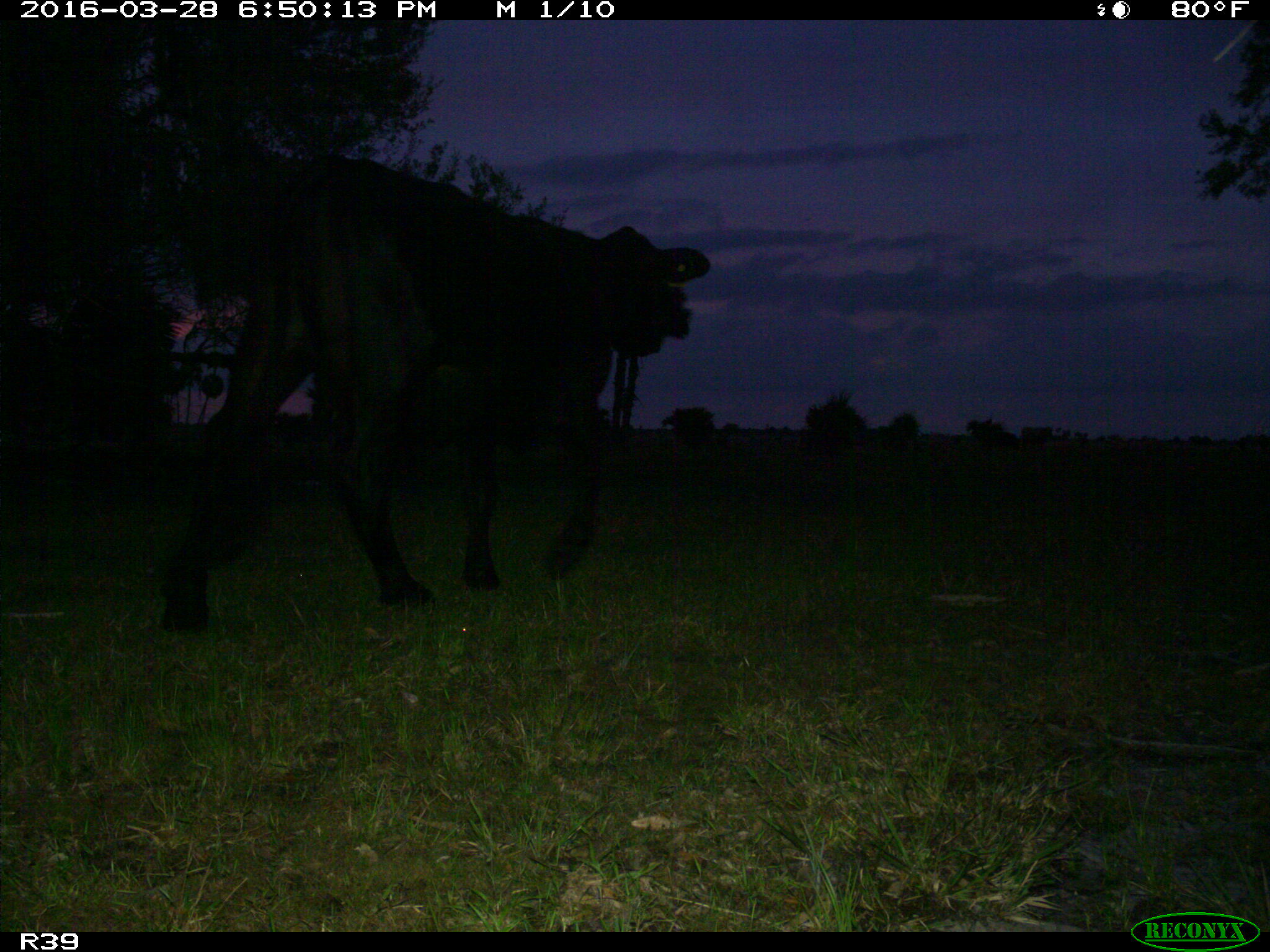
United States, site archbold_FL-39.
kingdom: Animalia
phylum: Chordata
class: Mammalia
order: Artiodactyla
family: Bovidae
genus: Bos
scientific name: Bos taurus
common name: domestic cow